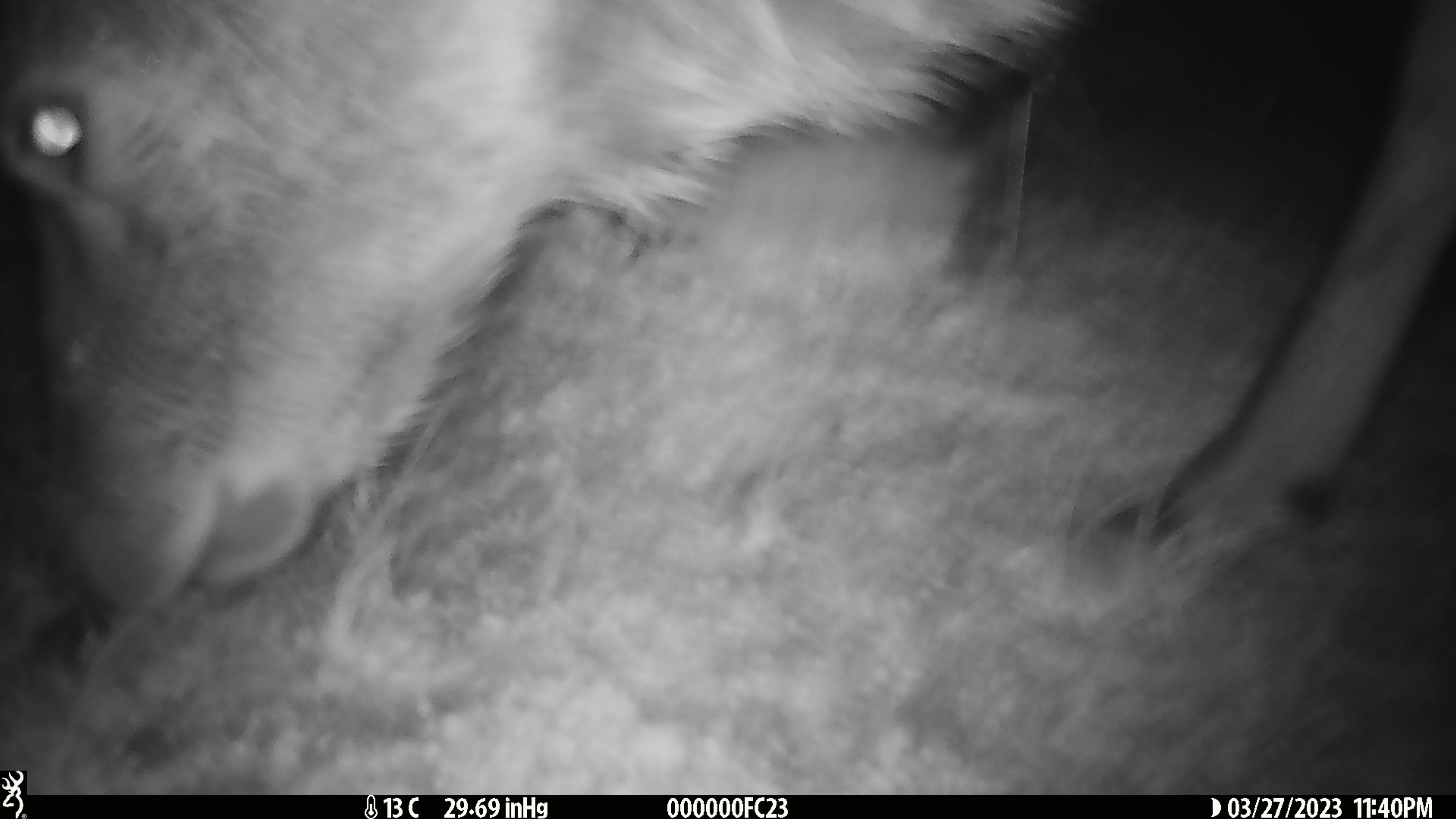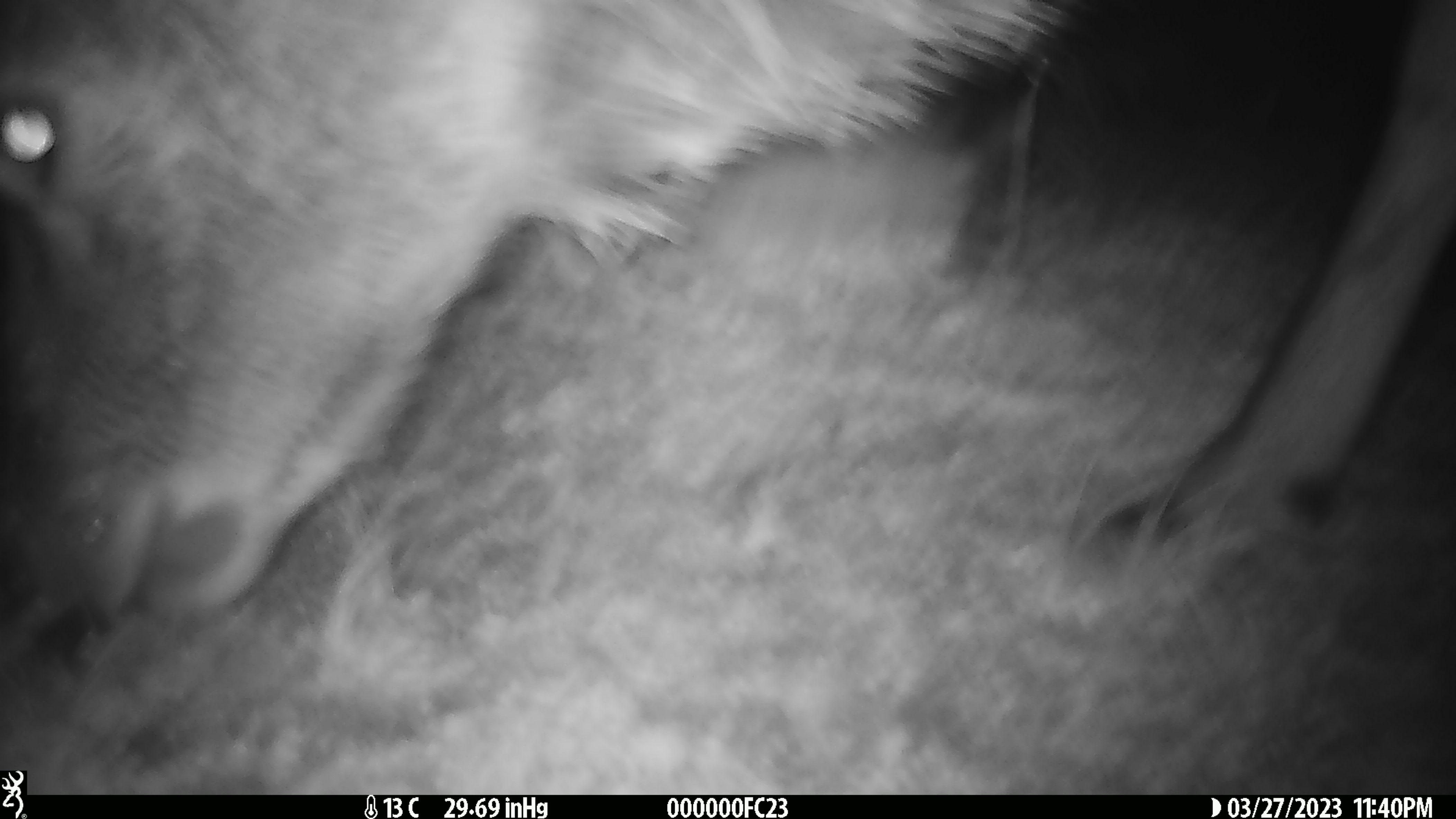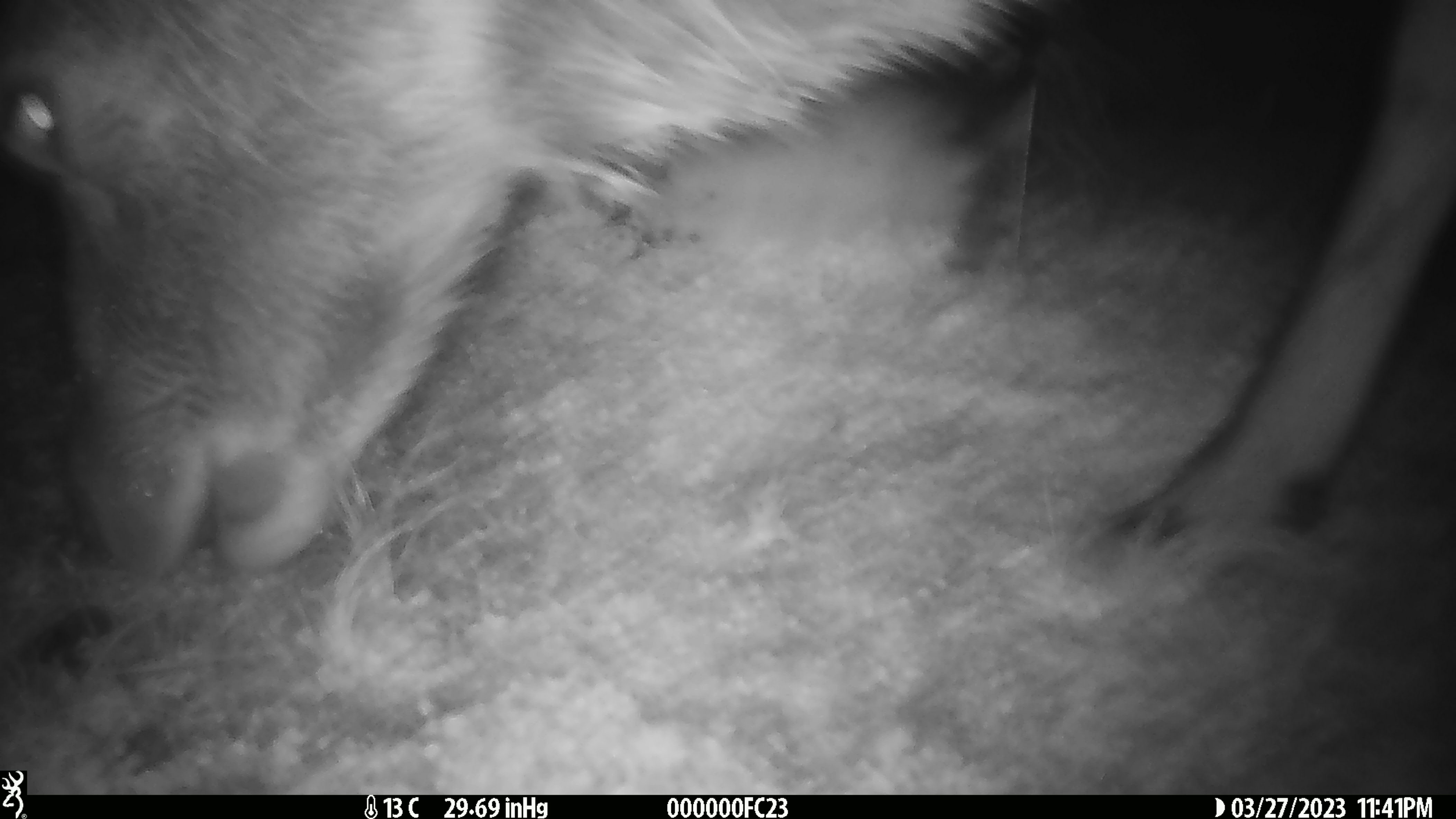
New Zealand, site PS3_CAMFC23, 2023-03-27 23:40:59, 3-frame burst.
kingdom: Animalia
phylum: Chordata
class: Mammalia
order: Artiodactyla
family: Cervidae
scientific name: Cervidae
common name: deer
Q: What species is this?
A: Deer (Cervidae).